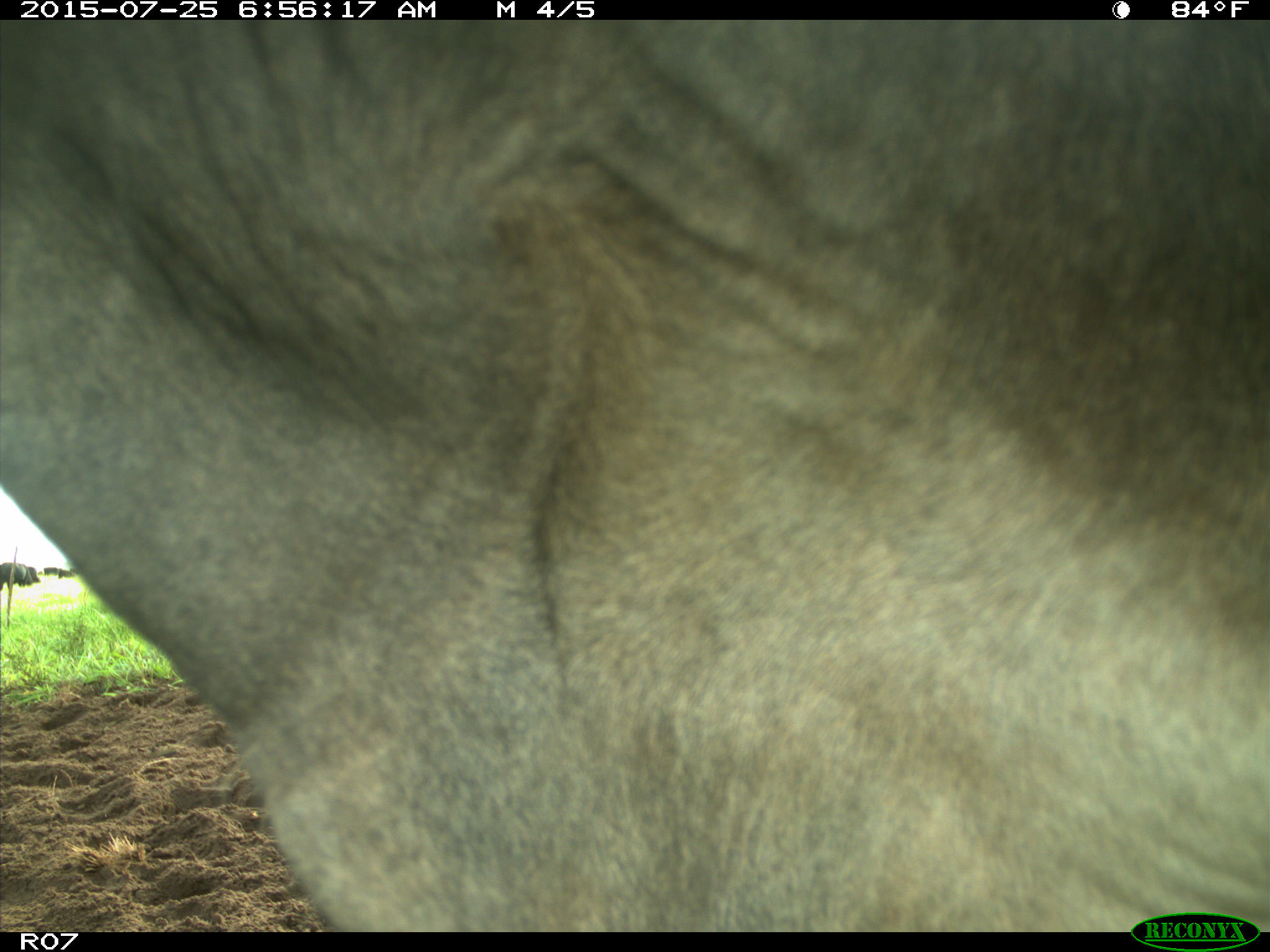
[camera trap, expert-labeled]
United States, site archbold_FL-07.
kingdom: Animalia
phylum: Chordata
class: Mammalia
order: Artiodactyla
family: Bovidae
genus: Bos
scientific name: Bos taurus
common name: domestic cow